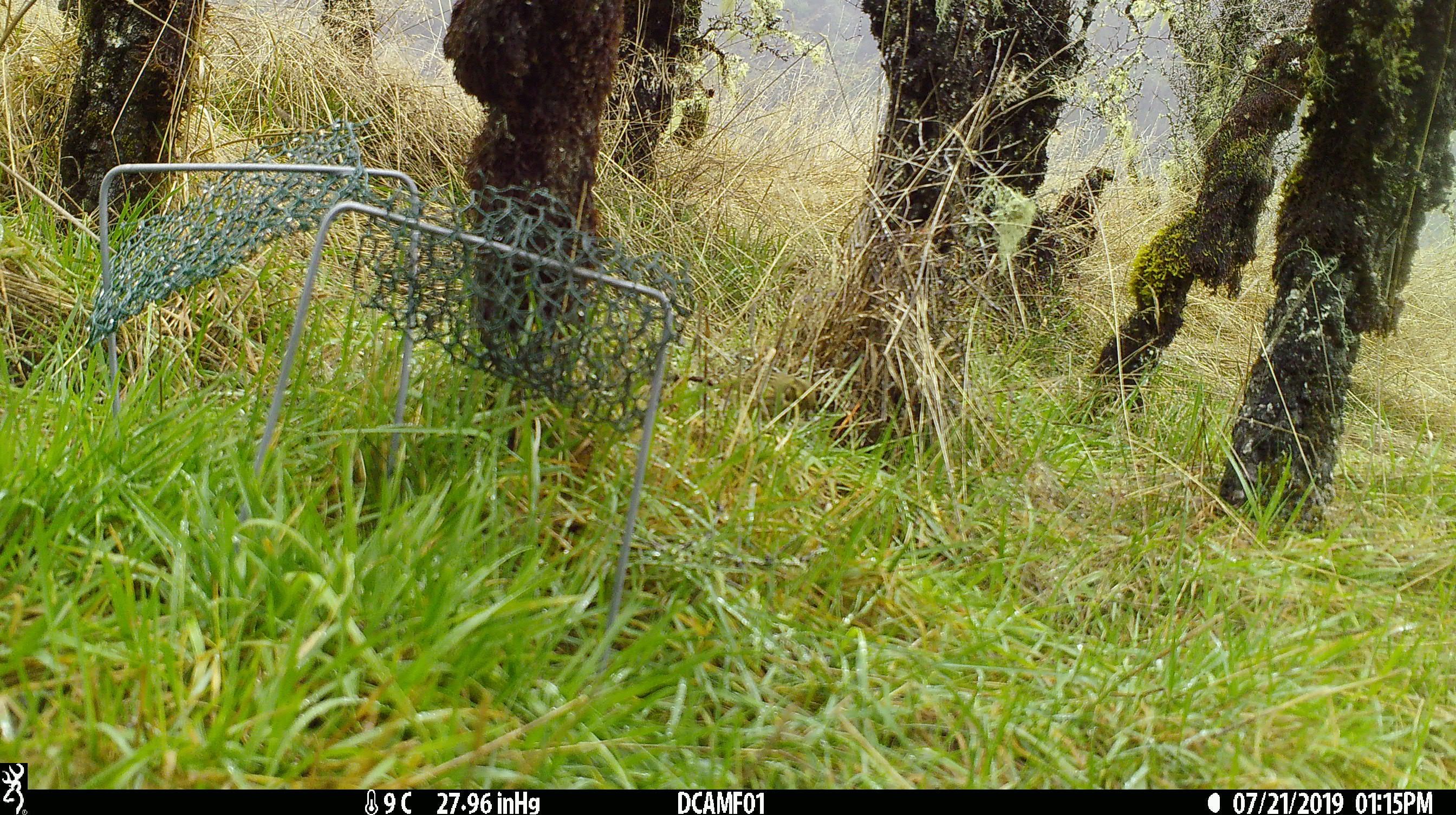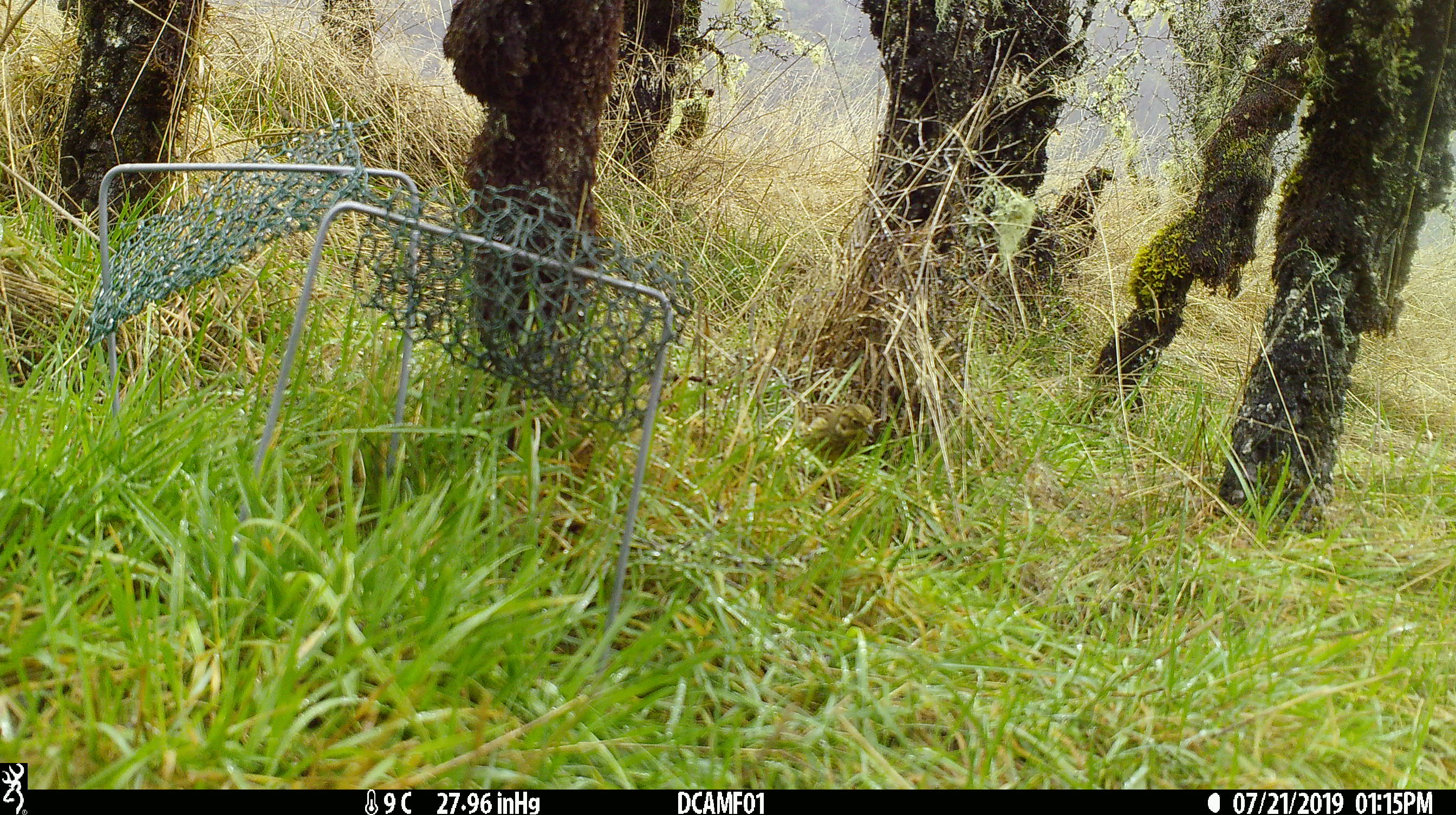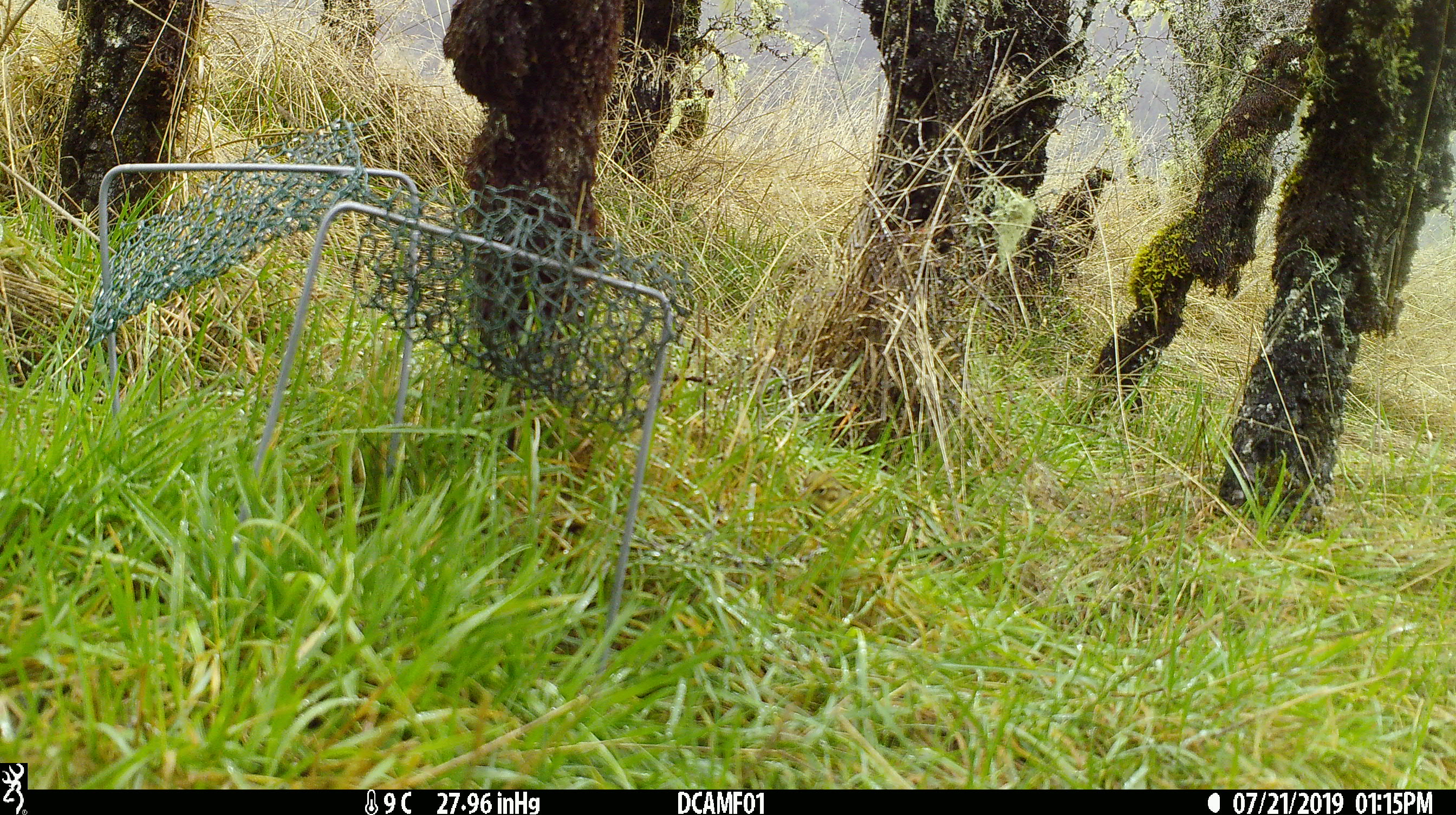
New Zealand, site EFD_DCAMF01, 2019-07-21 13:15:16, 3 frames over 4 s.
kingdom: Animalia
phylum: Chordata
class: Aves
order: Passeriformes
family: Emberizidae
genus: Emberiza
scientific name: Emberiza citrinella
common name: yellowhammer